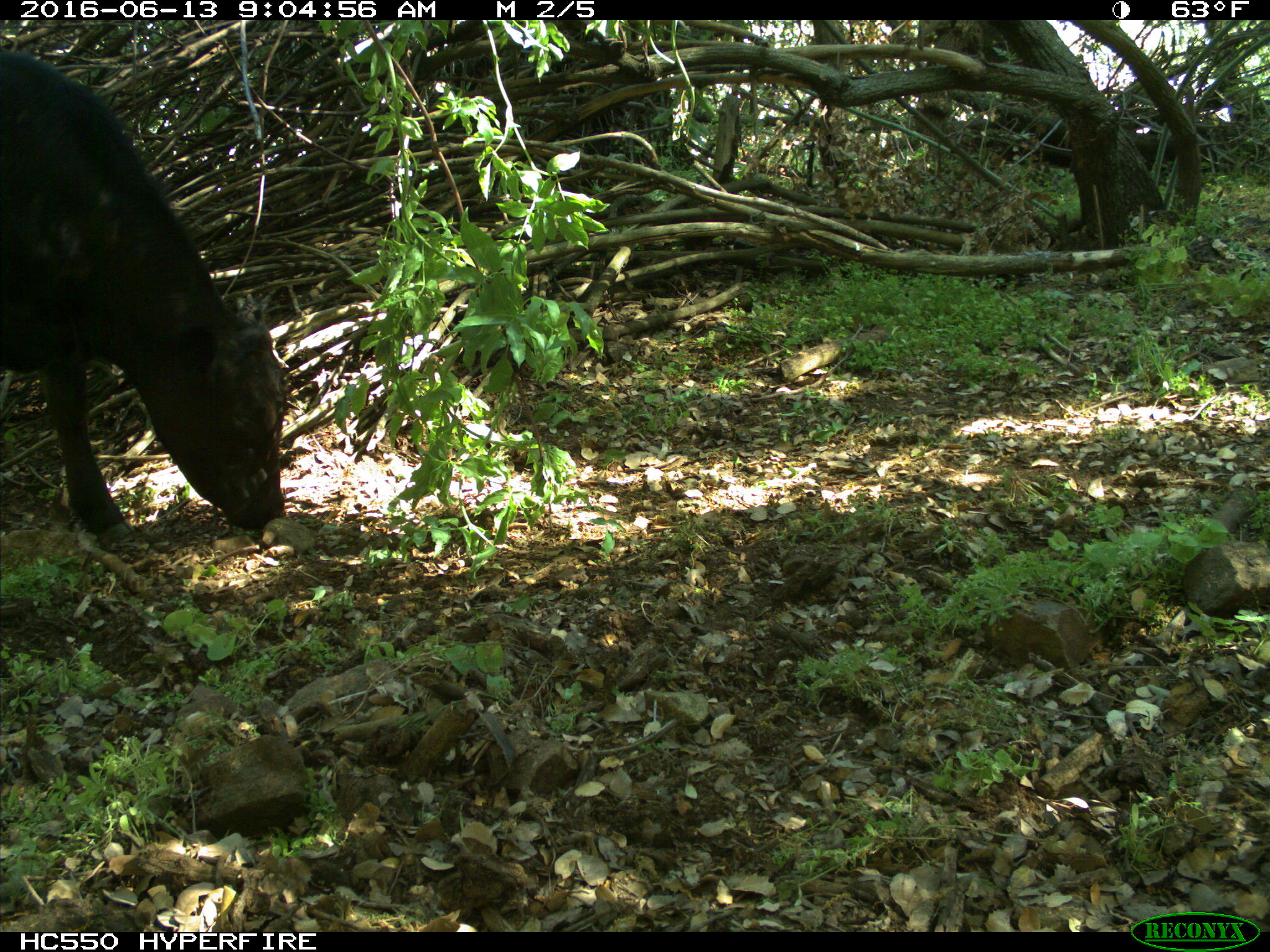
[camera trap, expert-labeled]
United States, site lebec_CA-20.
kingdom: Animalia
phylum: Chordata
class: Mammalia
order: Artiodactyla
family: Bovidae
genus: Bos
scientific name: Bos taurus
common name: domestic cow